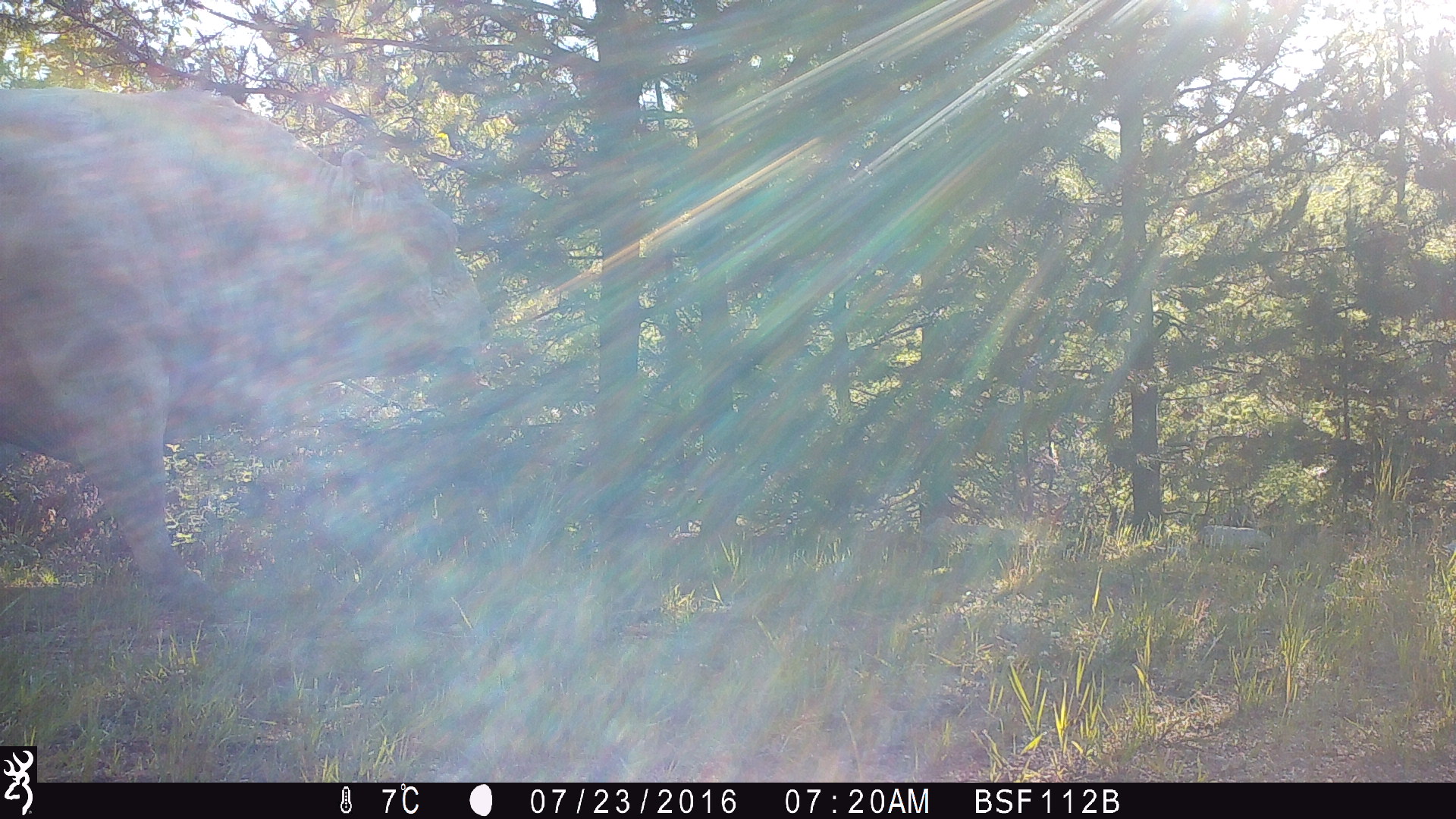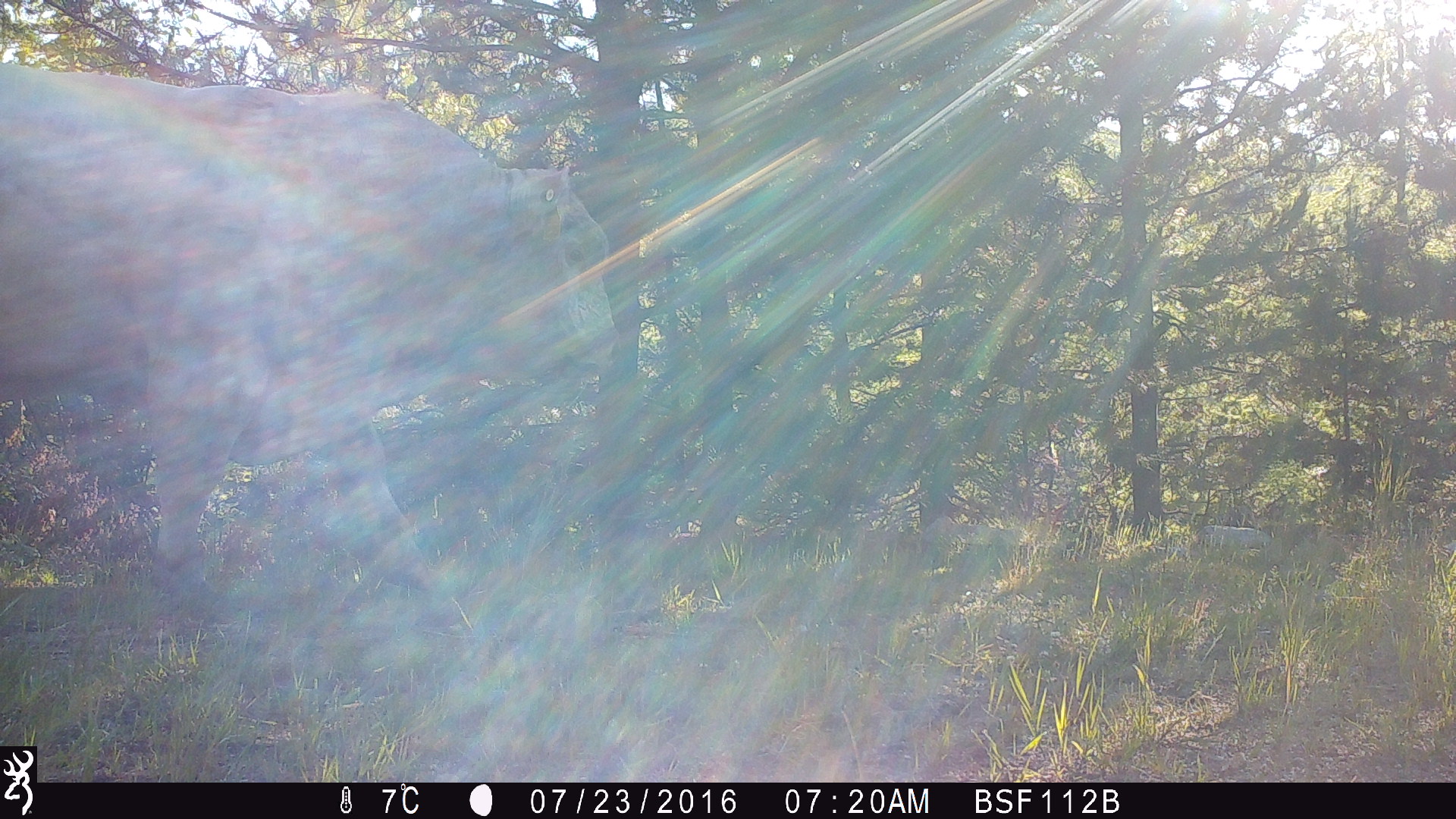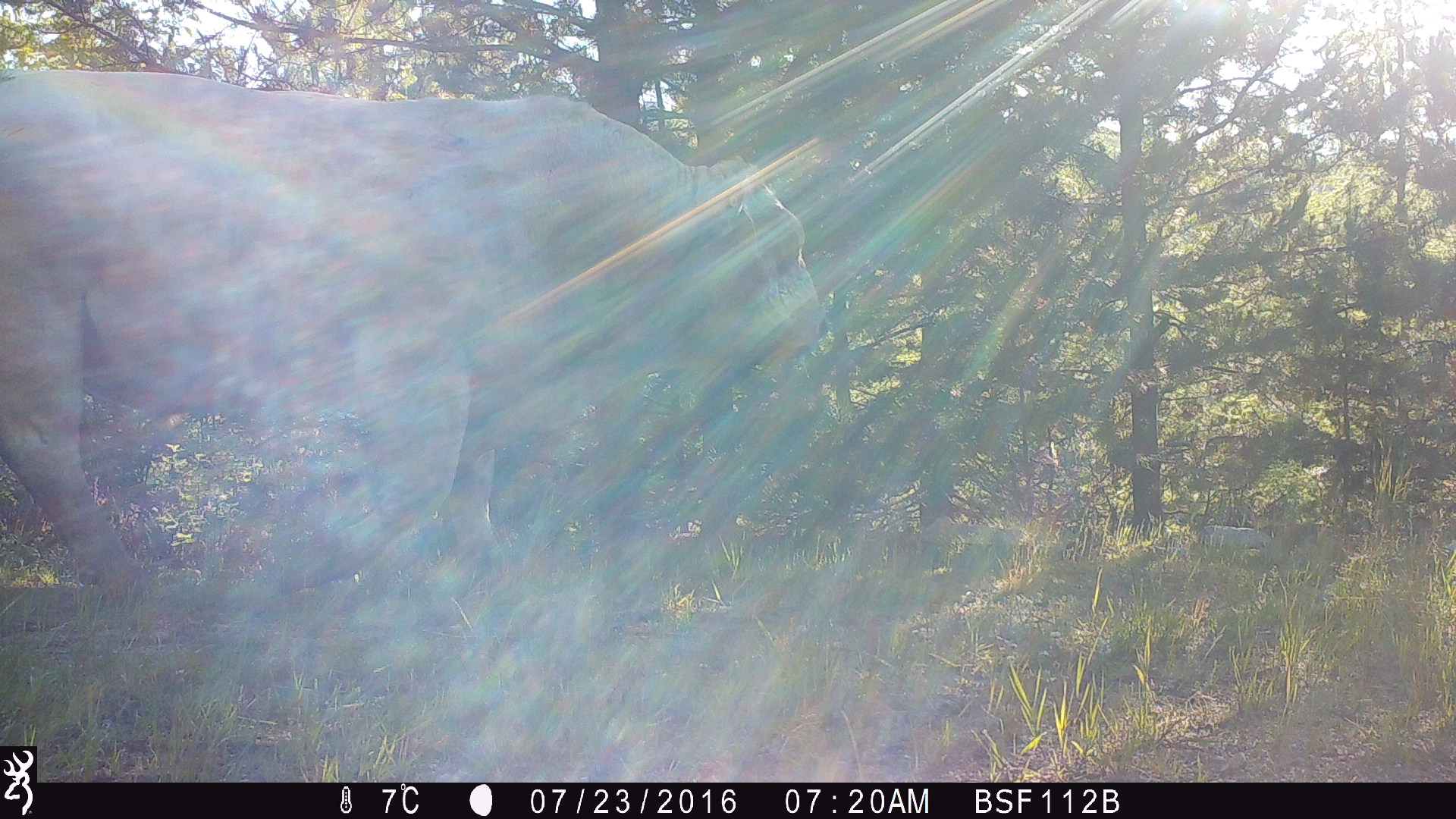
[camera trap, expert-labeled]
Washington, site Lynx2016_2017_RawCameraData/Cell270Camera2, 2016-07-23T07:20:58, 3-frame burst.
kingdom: Animalia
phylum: Chordata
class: Mammalia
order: Artiodactyla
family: Bovidae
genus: Bos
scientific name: Bos taurus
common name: domestic cattle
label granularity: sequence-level